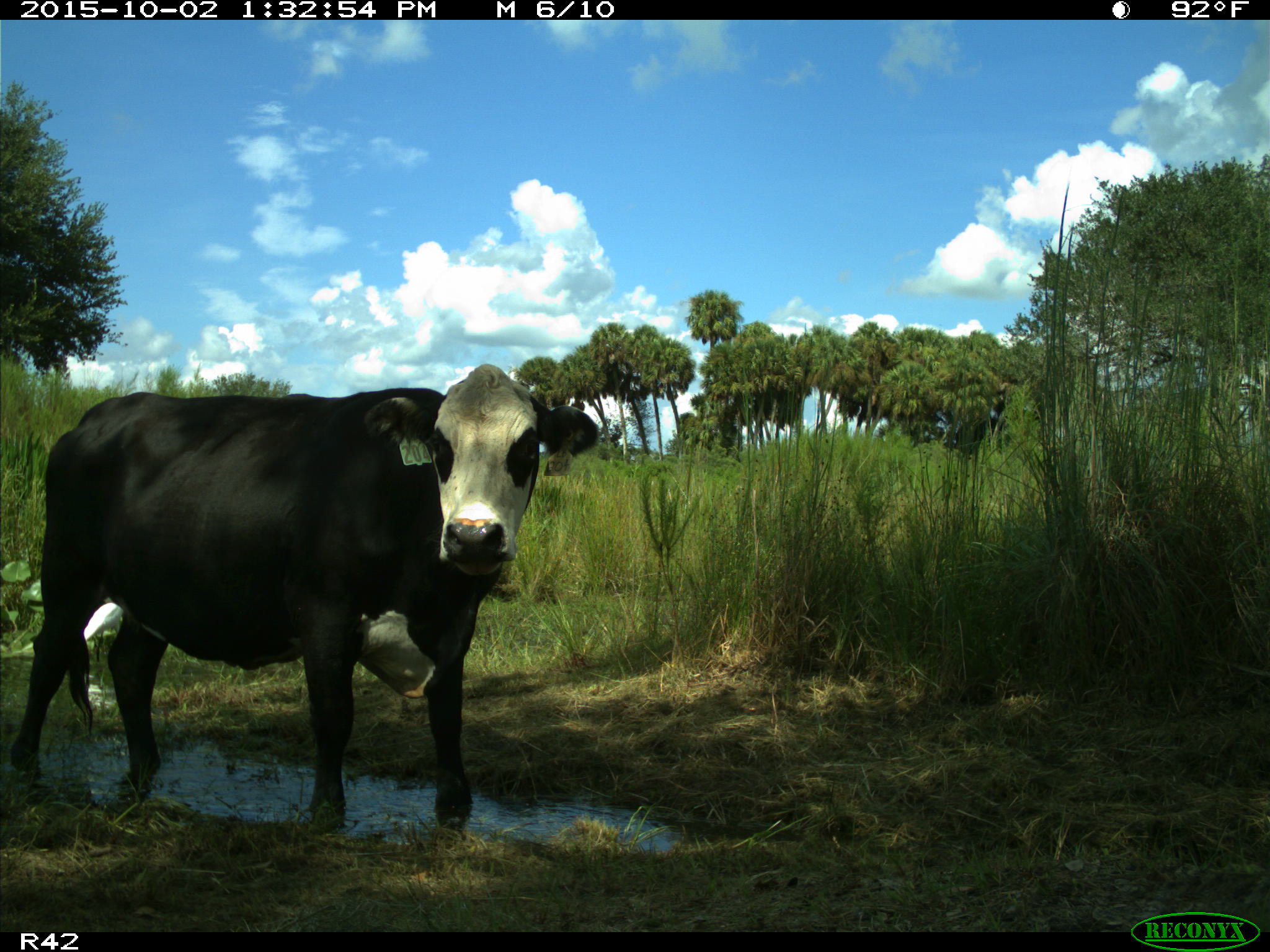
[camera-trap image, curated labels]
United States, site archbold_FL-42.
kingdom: Animalia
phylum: Chordata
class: Mammalia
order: Artiodactyla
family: Bovidae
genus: Bos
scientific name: Bos taurus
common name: domestic cow